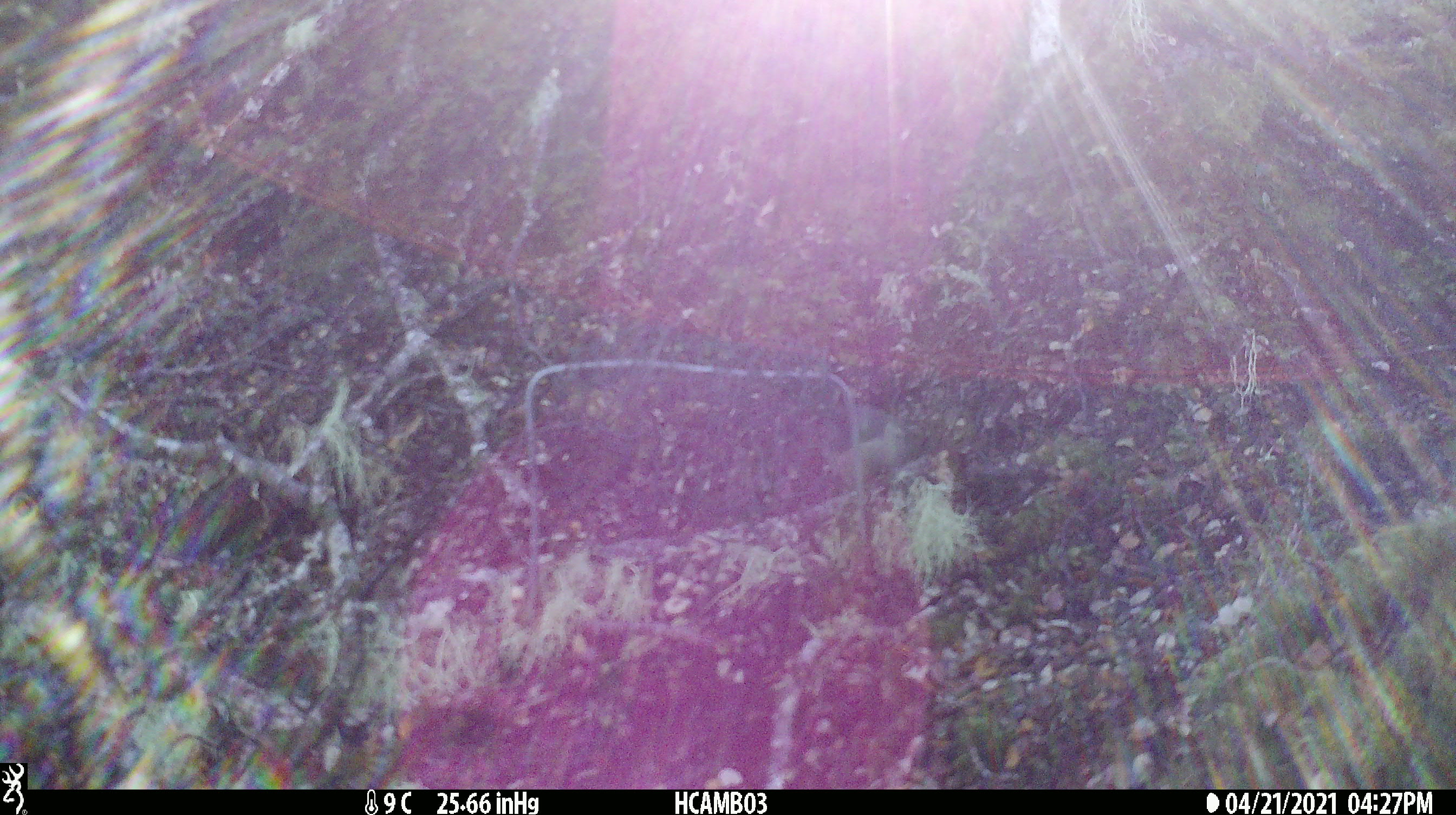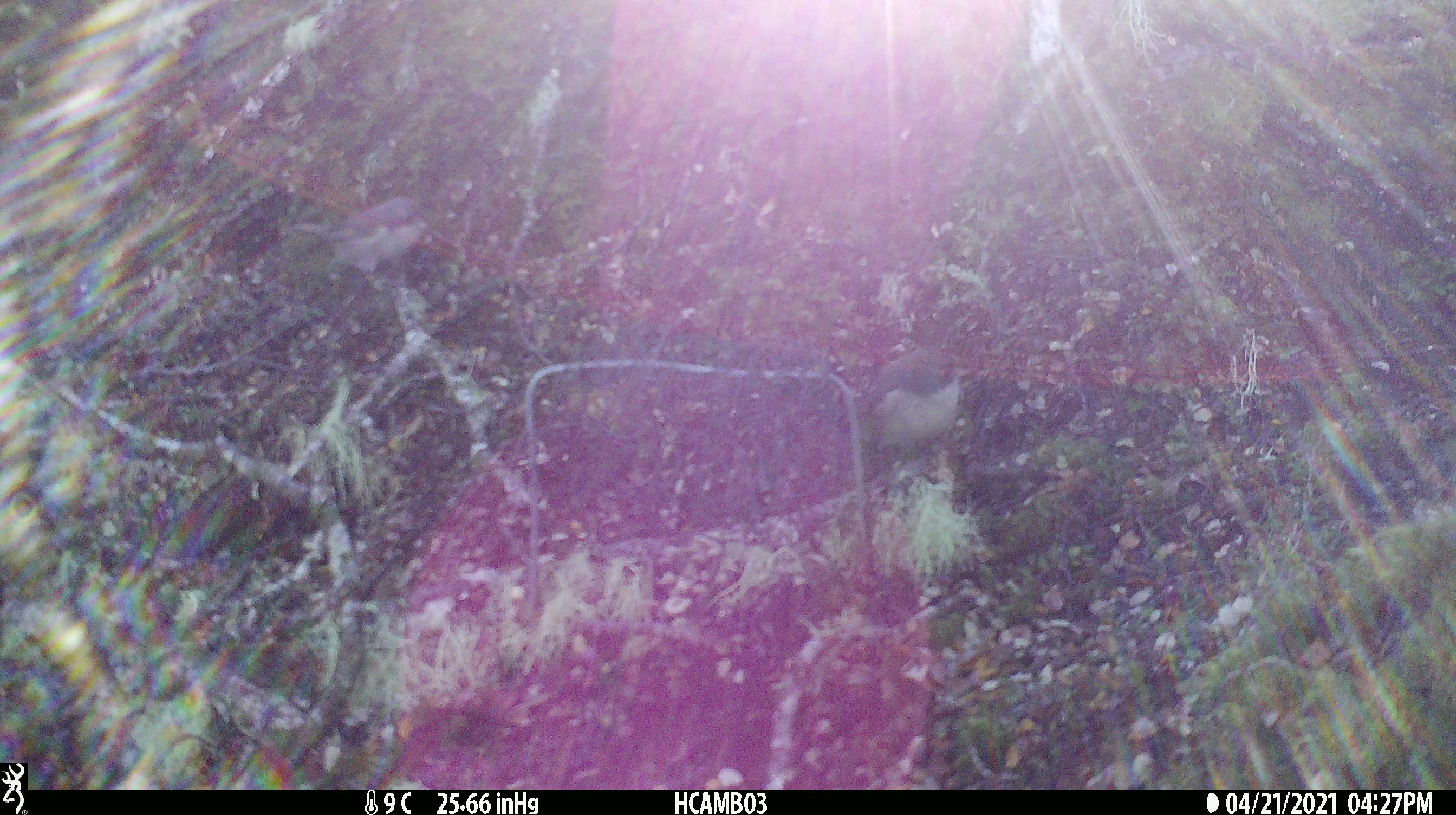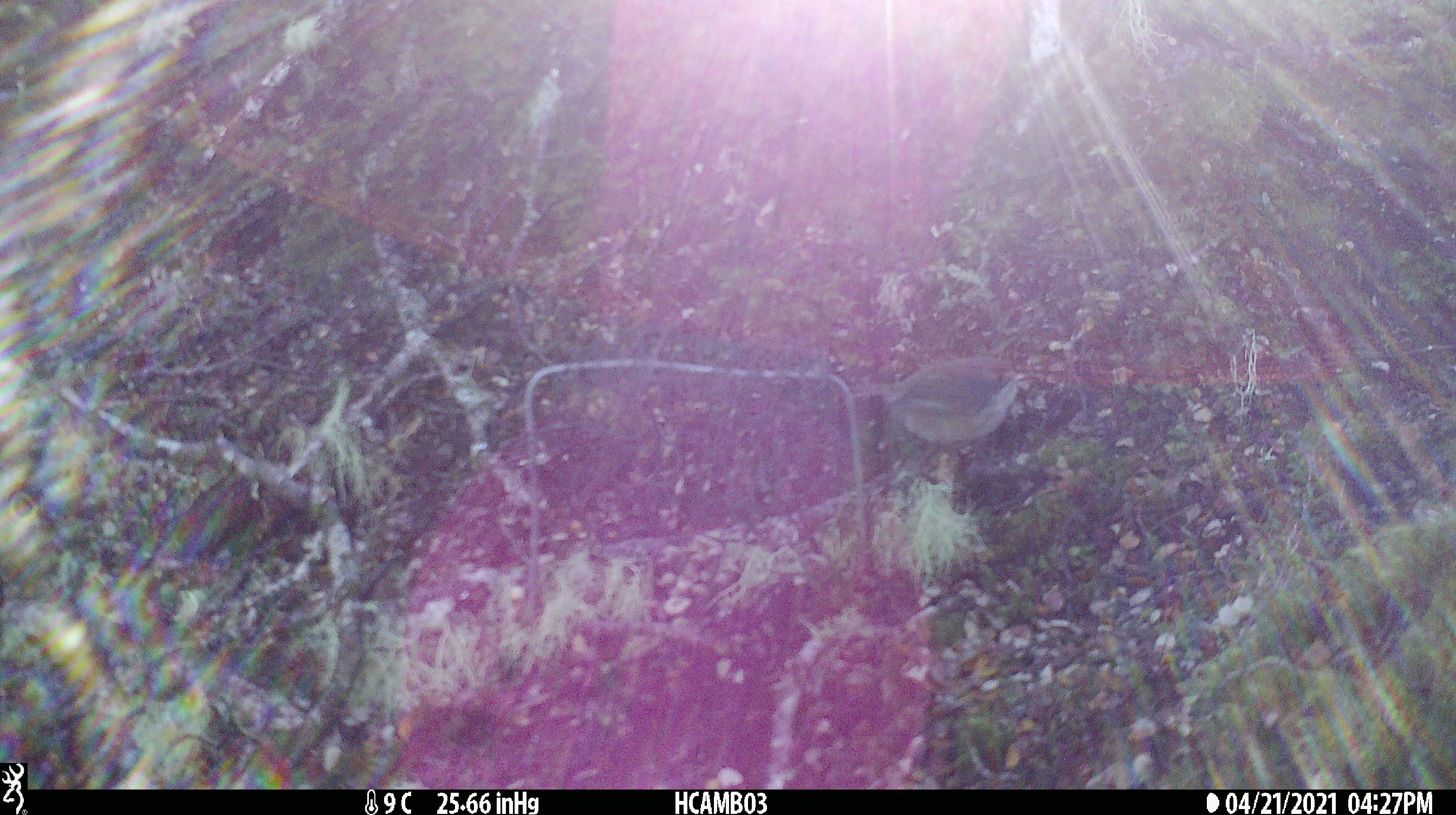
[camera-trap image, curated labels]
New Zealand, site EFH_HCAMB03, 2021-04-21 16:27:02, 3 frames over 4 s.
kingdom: Animalia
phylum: Chordata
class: Aves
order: Passeriformes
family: Petroicidae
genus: Petroica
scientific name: Petroica macrocephala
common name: tomtit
Tomtit (Petroica macrocephala).